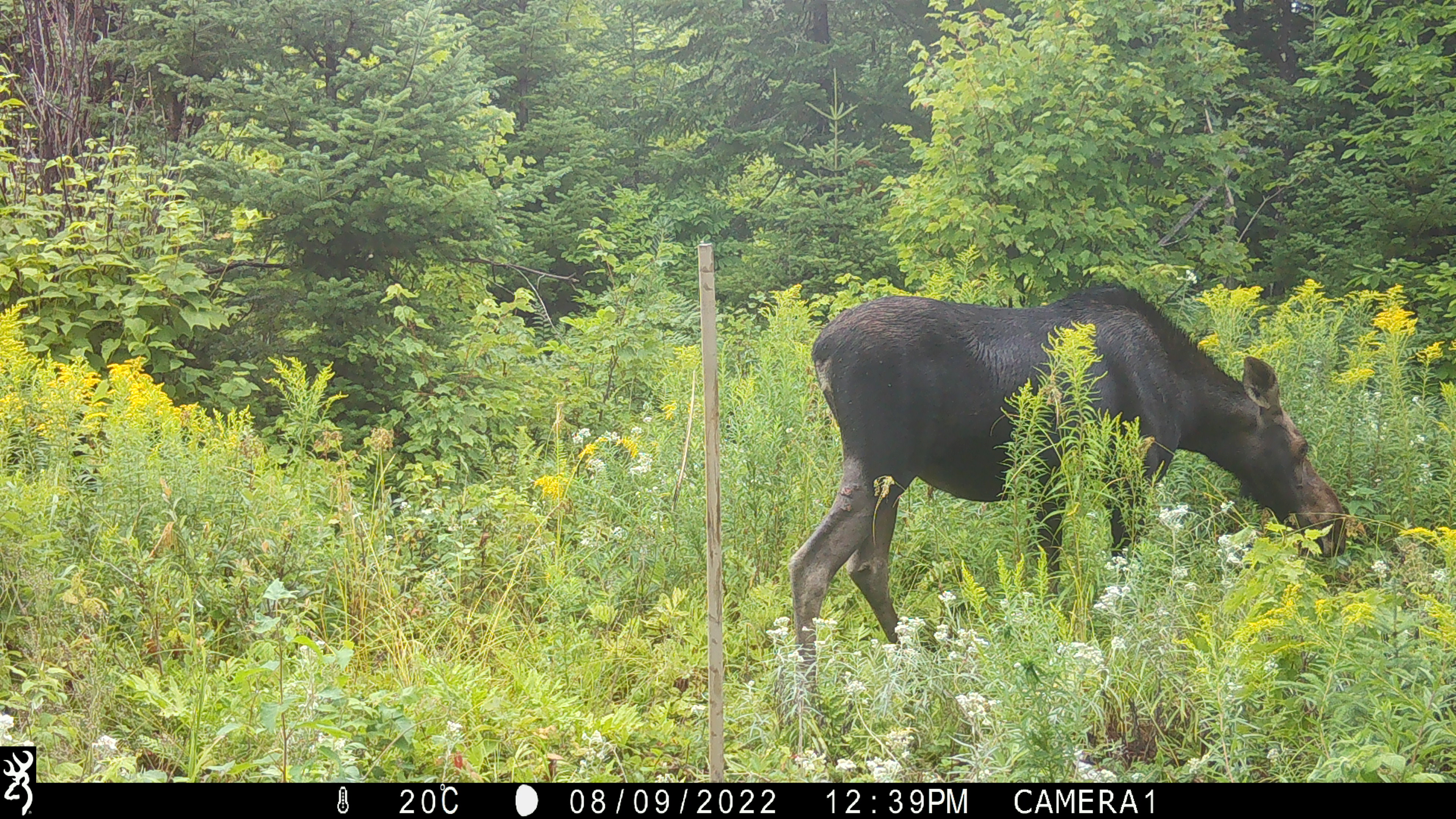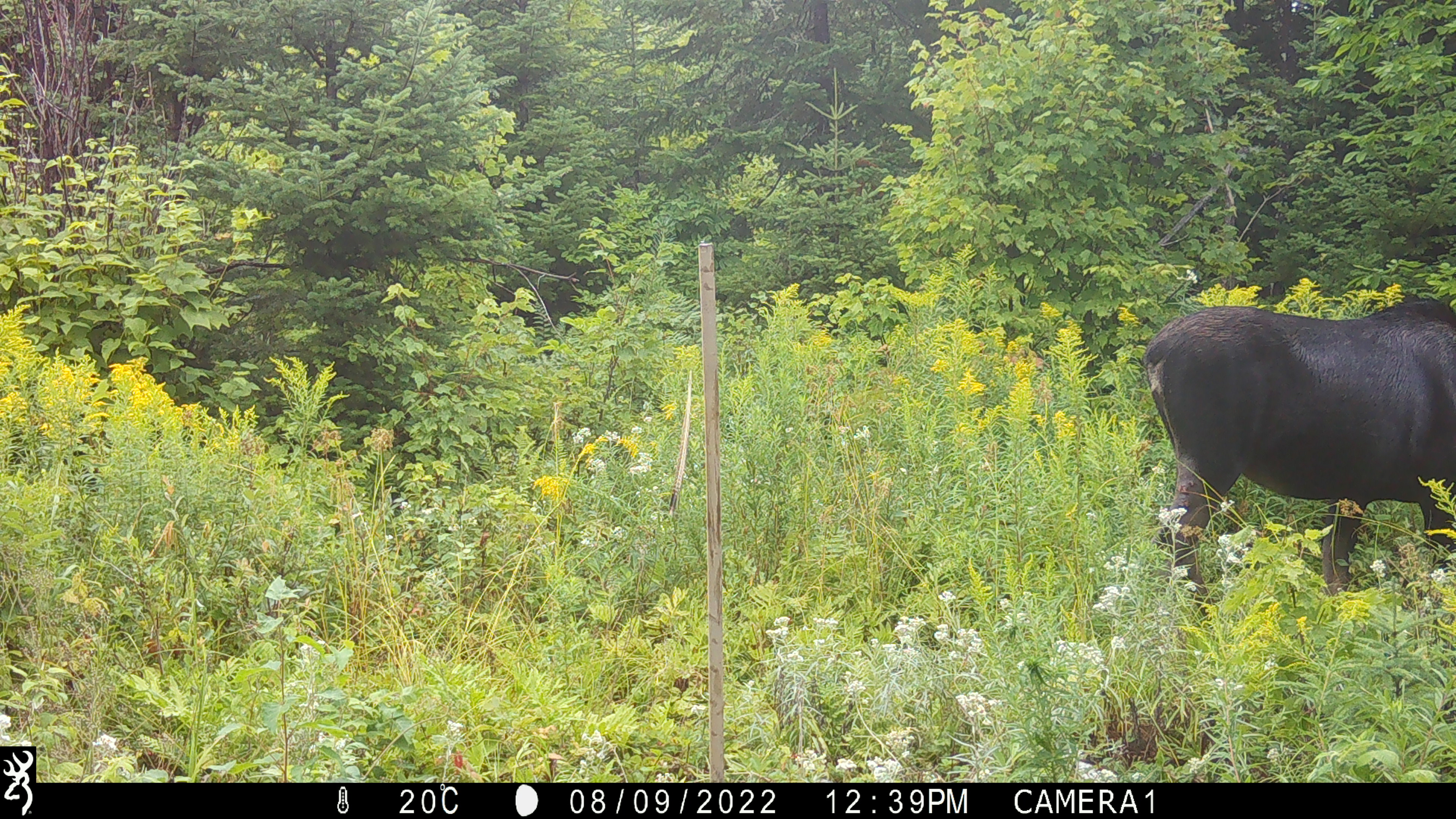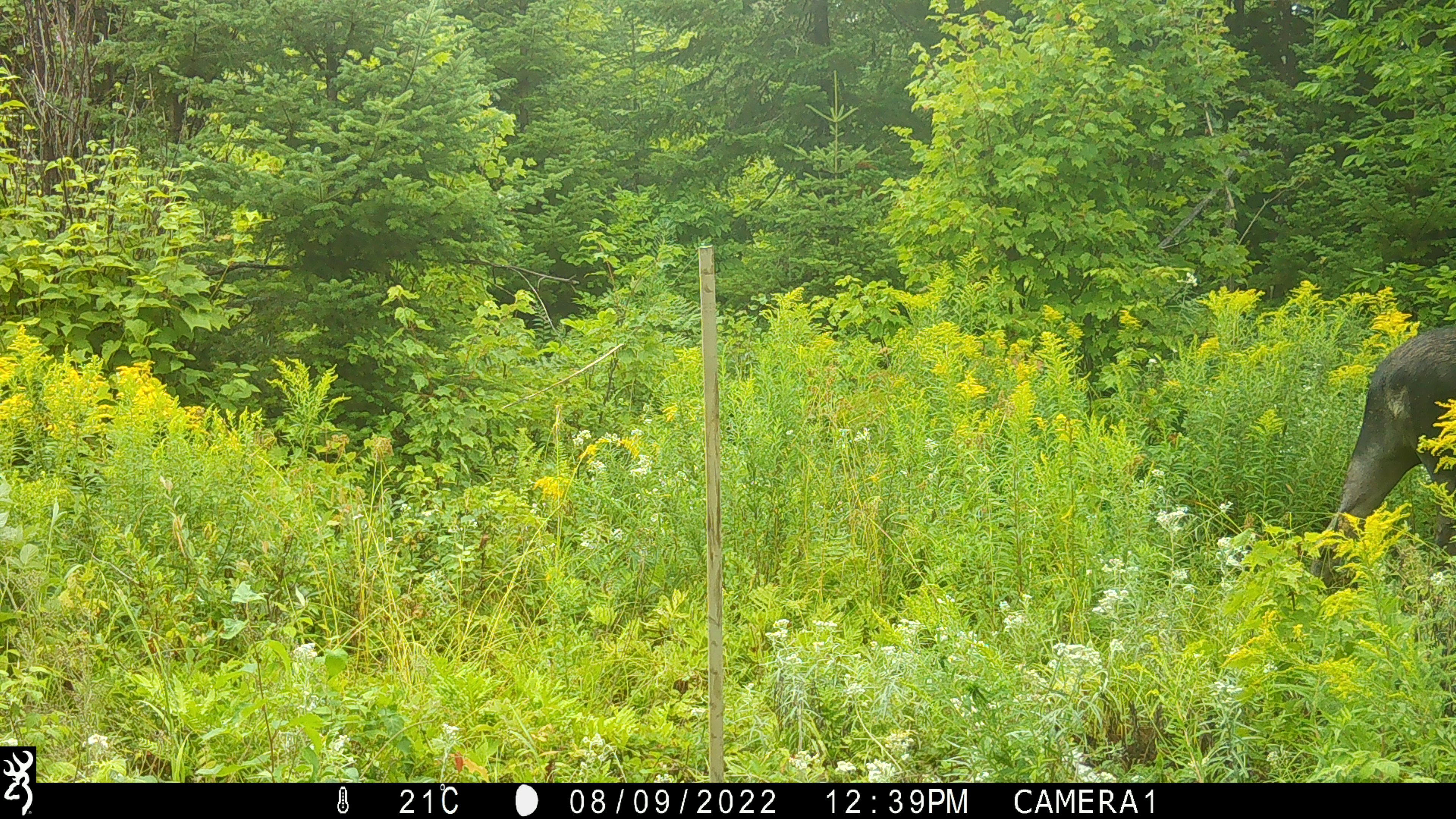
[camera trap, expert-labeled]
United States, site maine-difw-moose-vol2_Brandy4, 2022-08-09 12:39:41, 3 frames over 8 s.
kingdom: Animalia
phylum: Chordata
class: Mammalia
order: Artiodactyla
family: Cervidae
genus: Alces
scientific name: Alces alces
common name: moose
Moose (Alces alces).